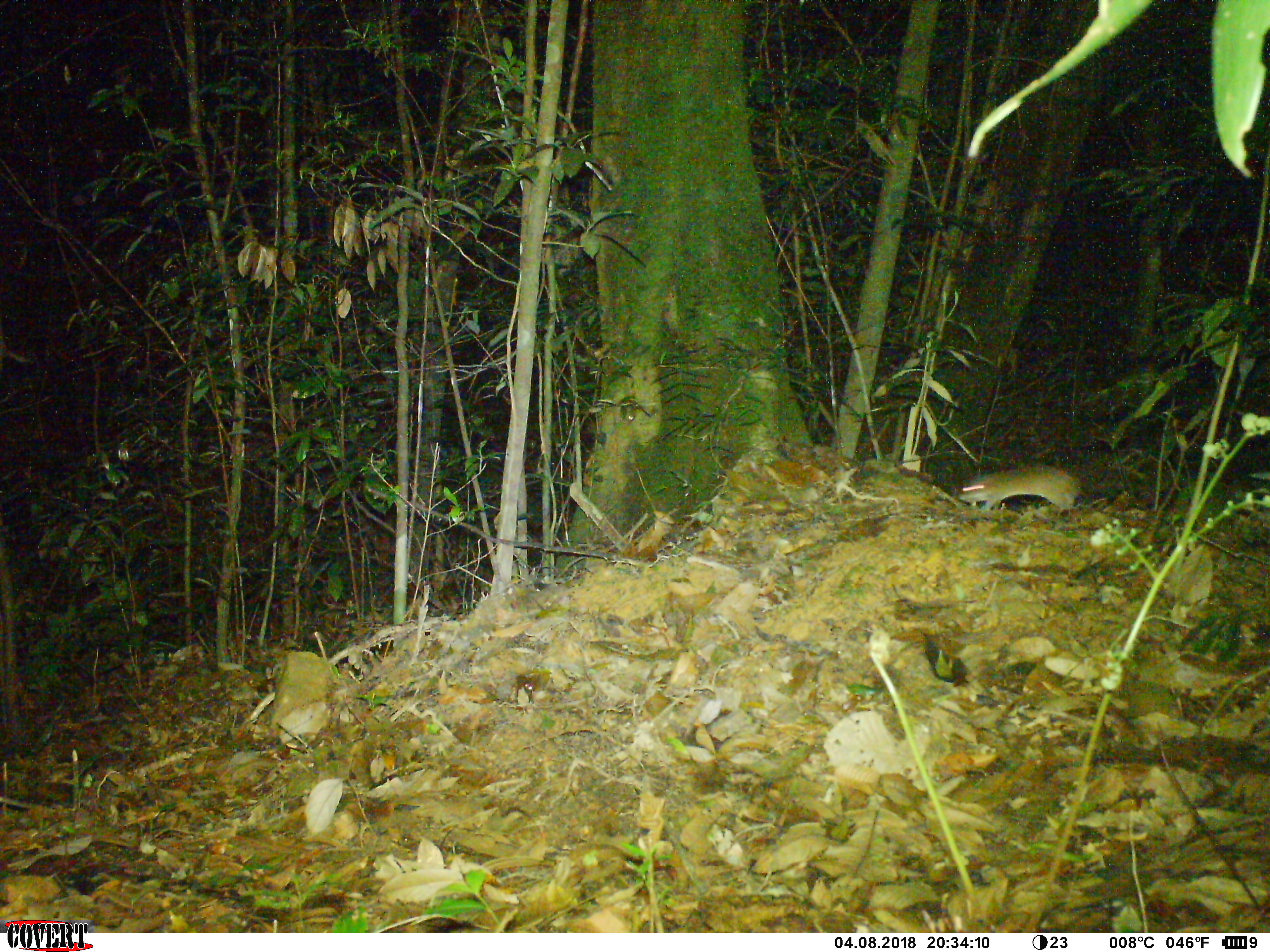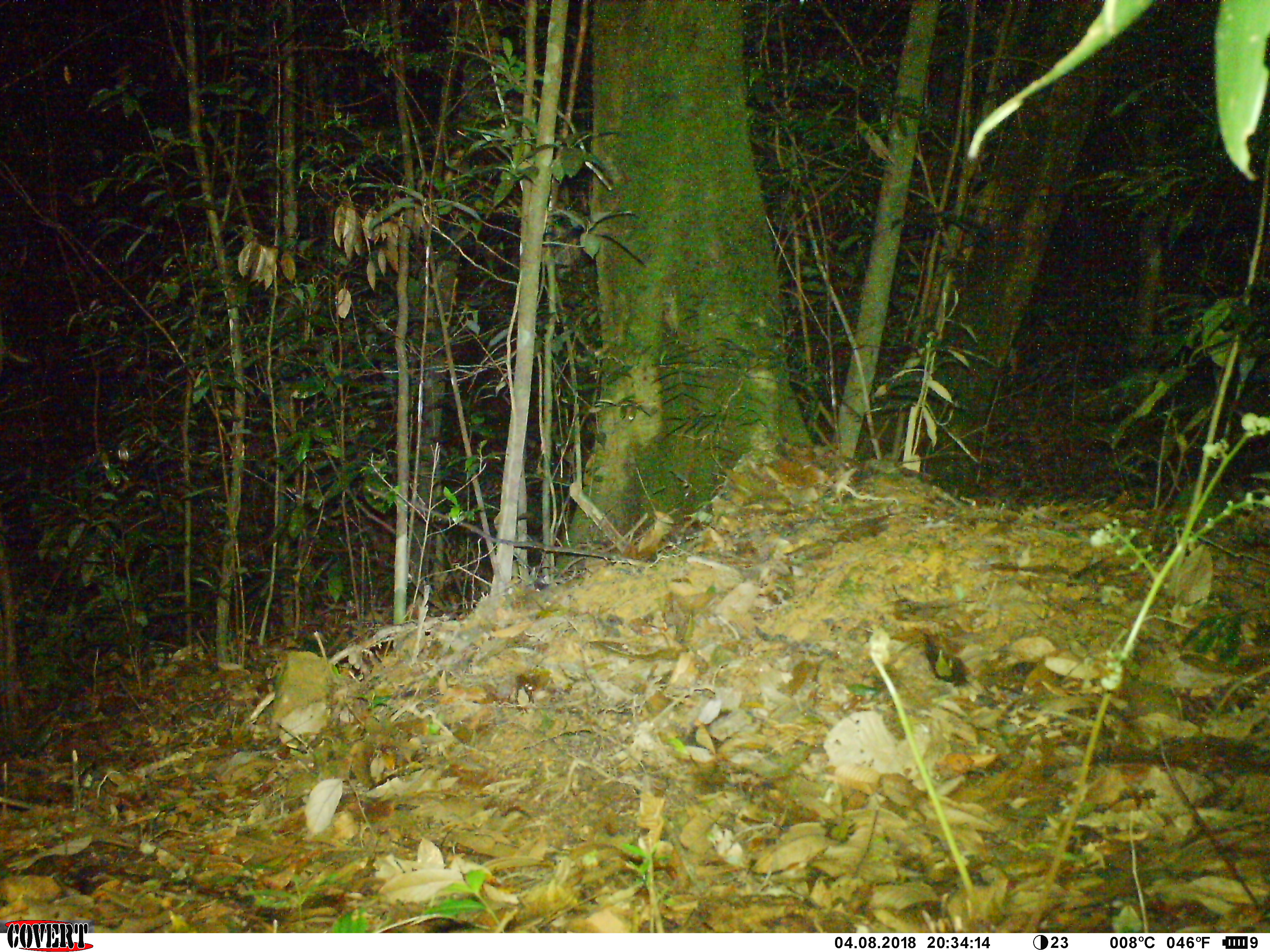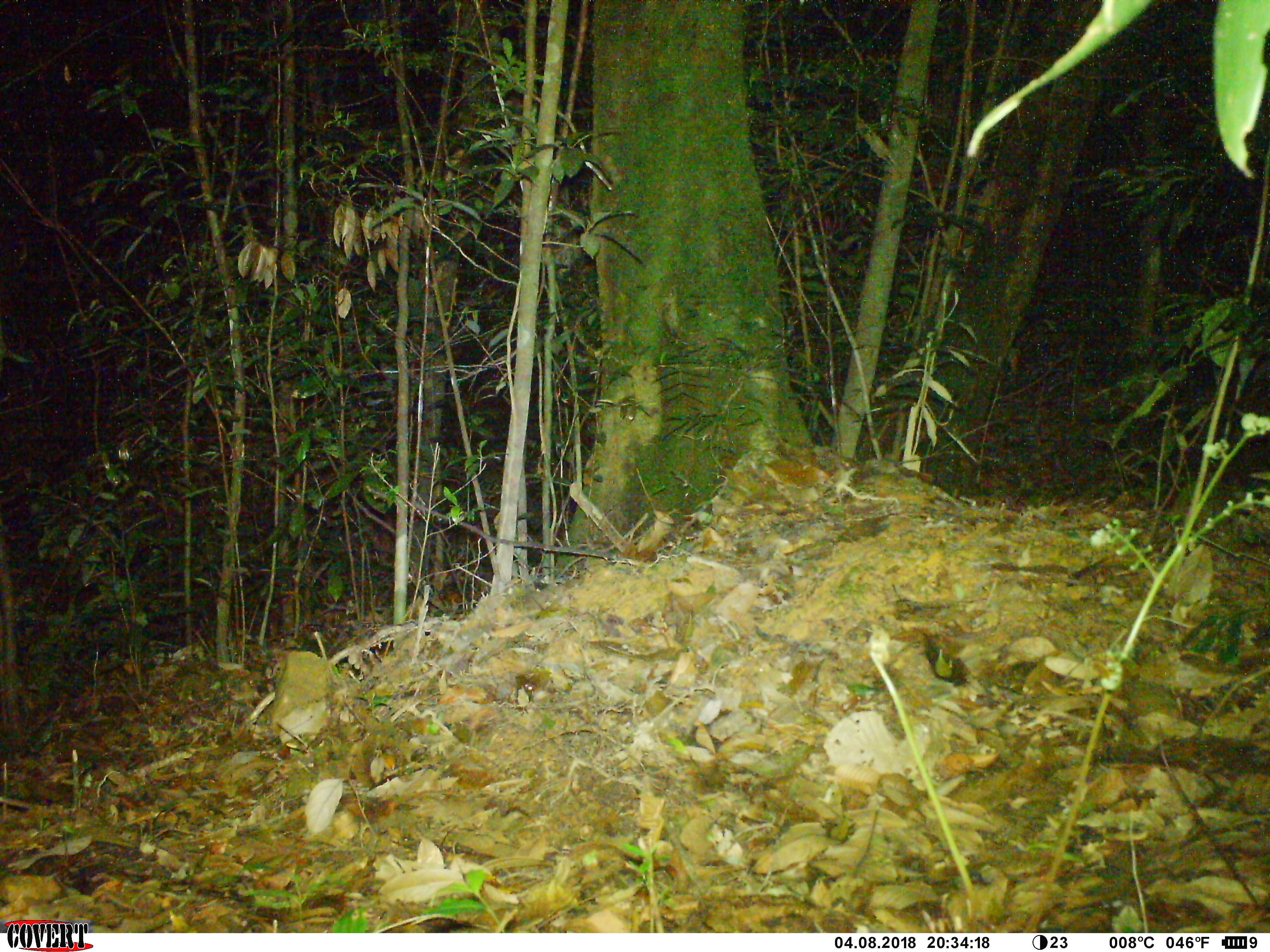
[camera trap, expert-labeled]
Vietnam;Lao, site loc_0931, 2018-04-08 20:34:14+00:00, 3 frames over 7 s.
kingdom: Animalia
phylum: Chordata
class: Mammalia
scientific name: Mammalia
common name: mammal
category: unidentified small mammal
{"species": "unidentified small mammal (mammal) (Mammalia)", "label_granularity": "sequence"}